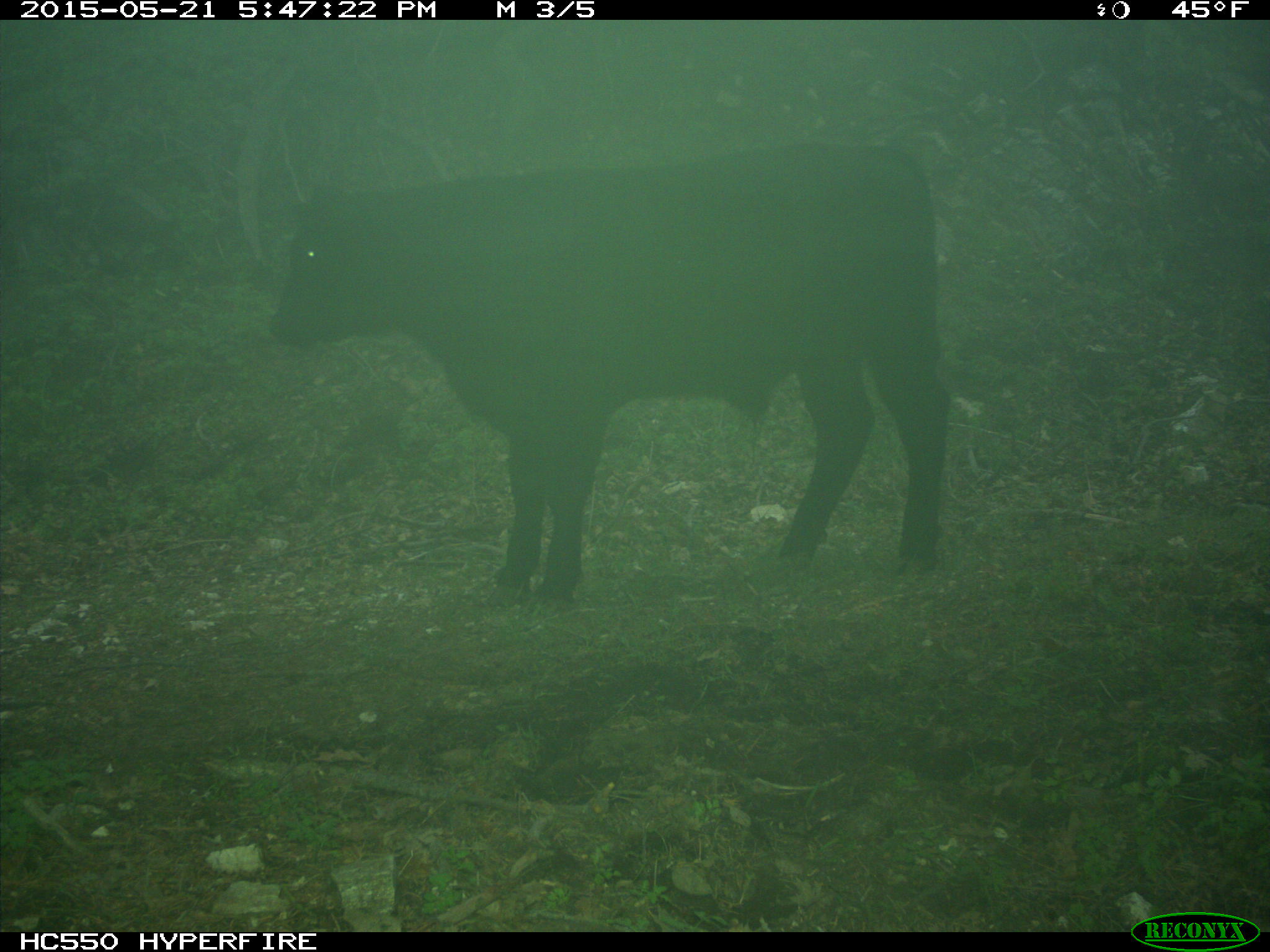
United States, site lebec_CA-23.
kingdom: Animalia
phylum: Chordata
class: Mammalia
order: Artiodactyla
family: Bovidae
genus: Bos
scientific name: Bos taurus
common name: domestic cow